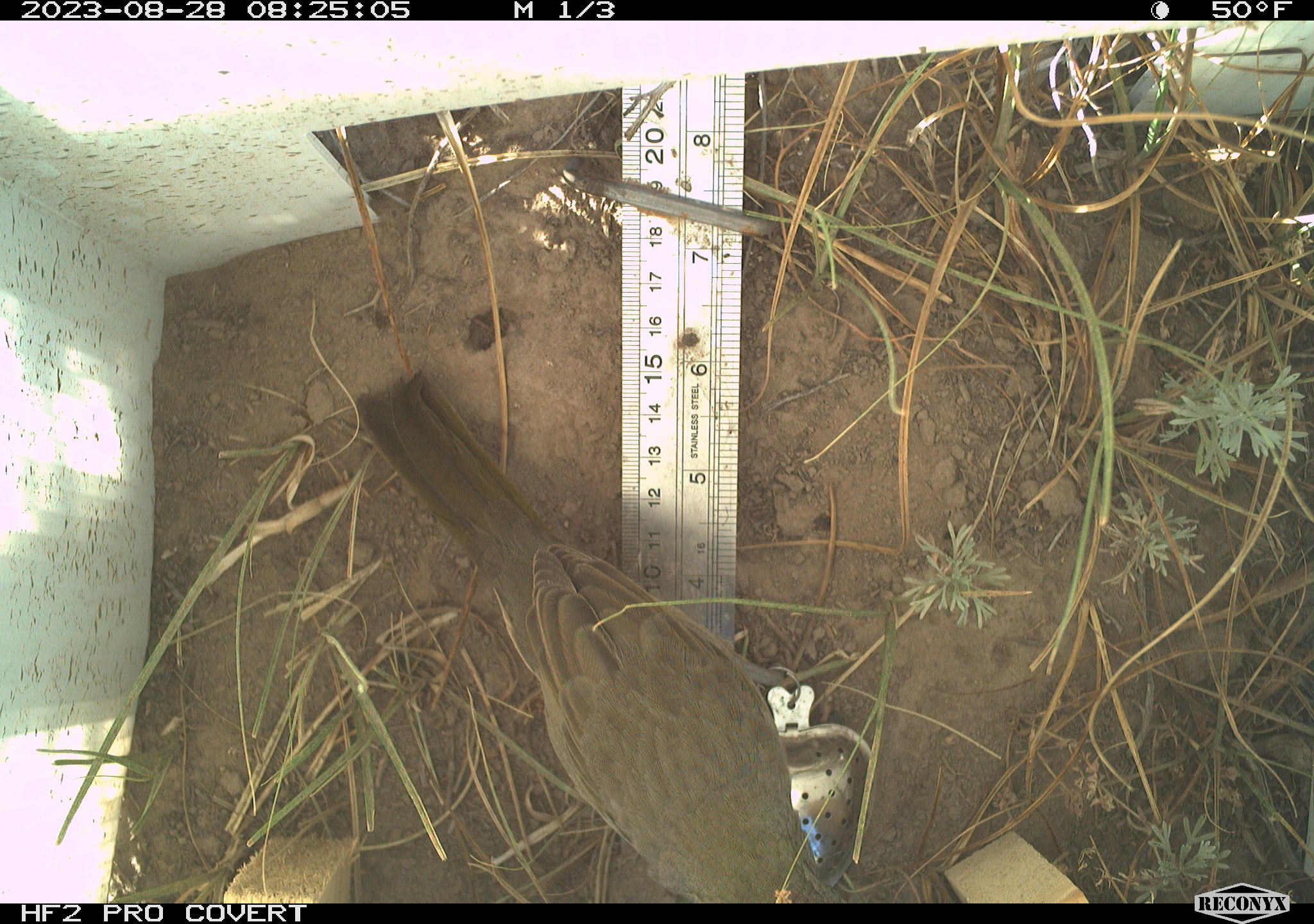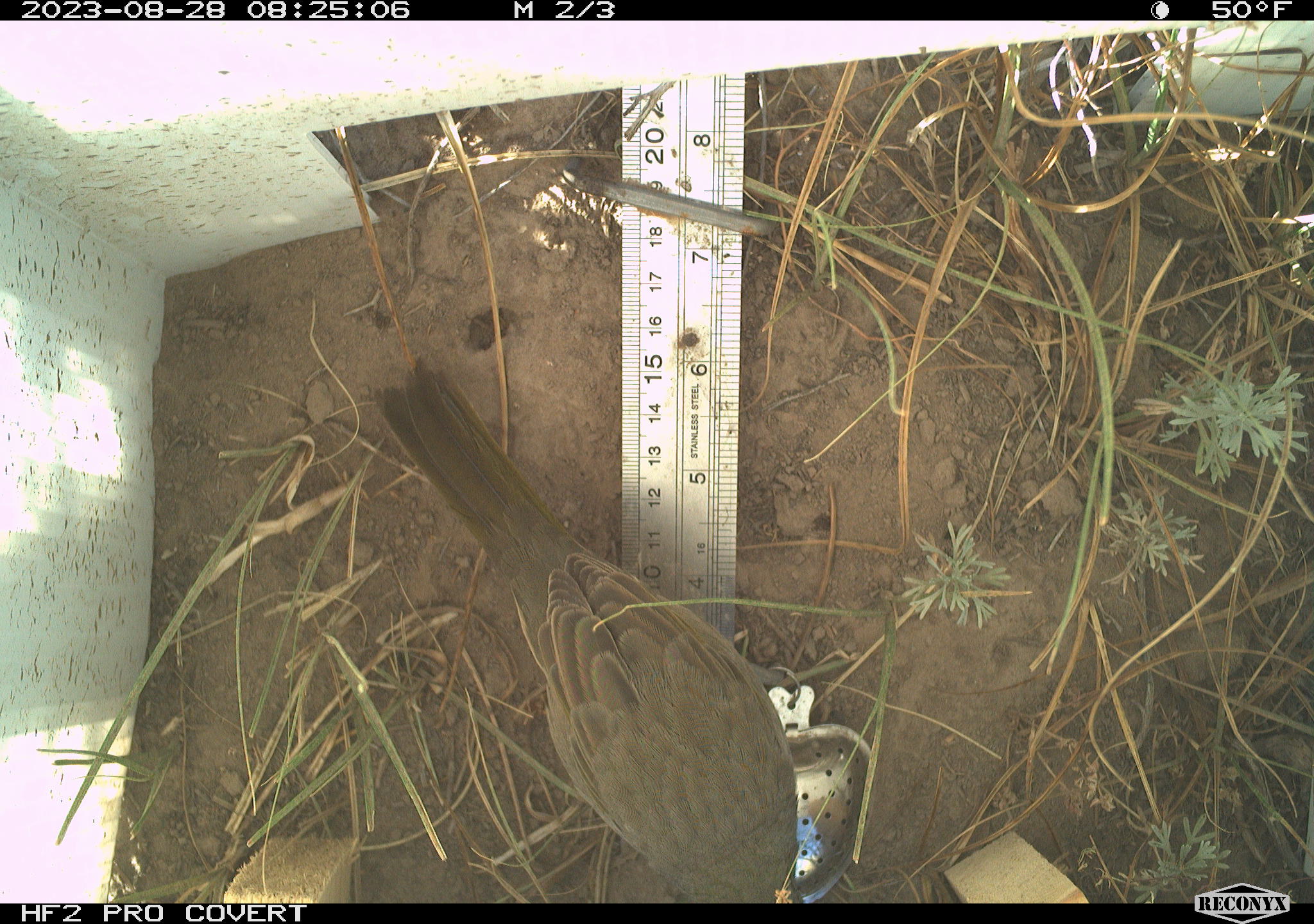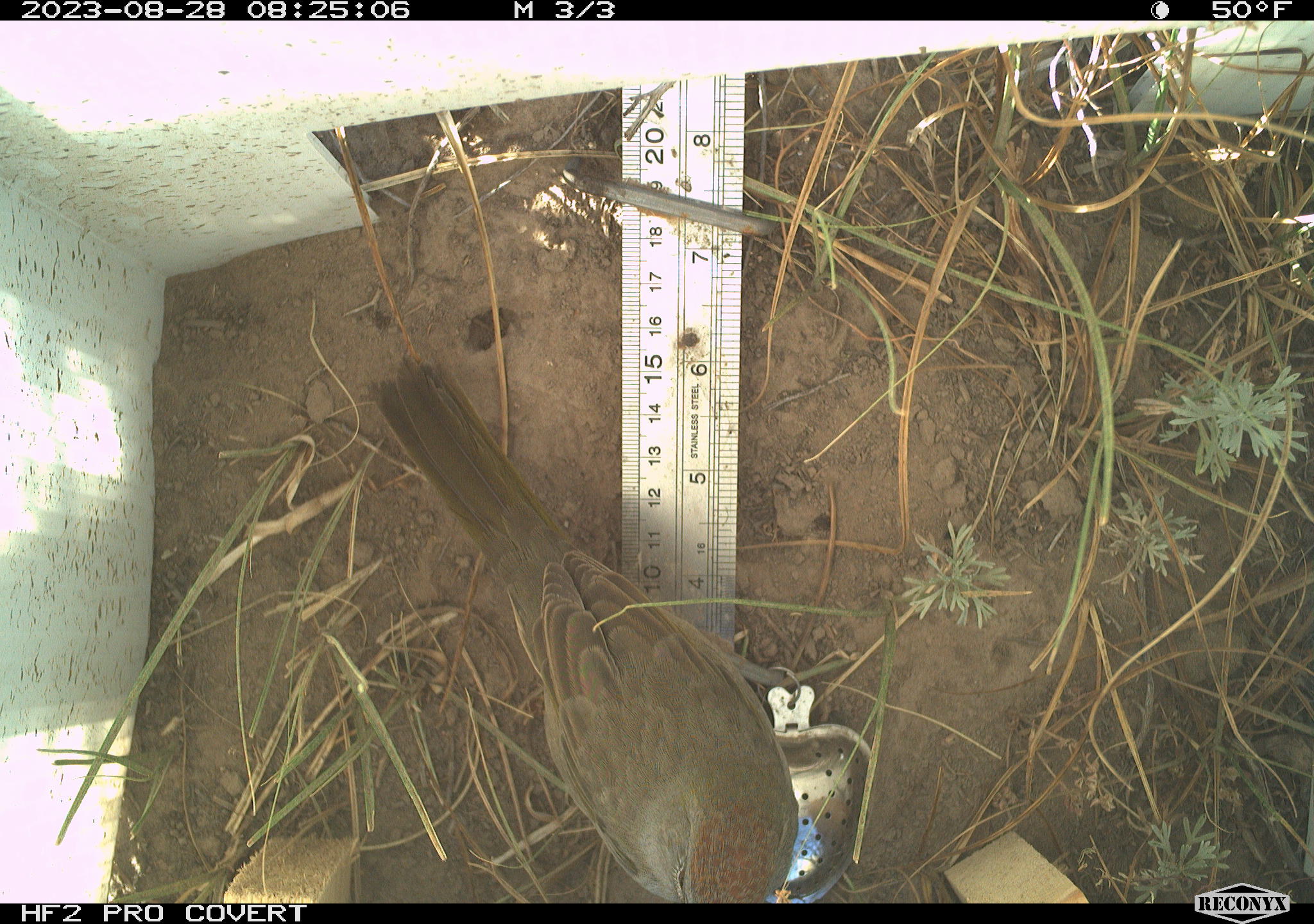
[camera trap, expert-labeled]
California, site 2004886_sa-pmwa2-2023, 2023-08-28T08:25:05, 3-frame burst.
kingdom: Animalia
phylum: Chordata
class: Aves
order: Passeriformes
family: Passerellidae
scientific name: Passerellidae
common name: new world sparrows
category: passerellidae family